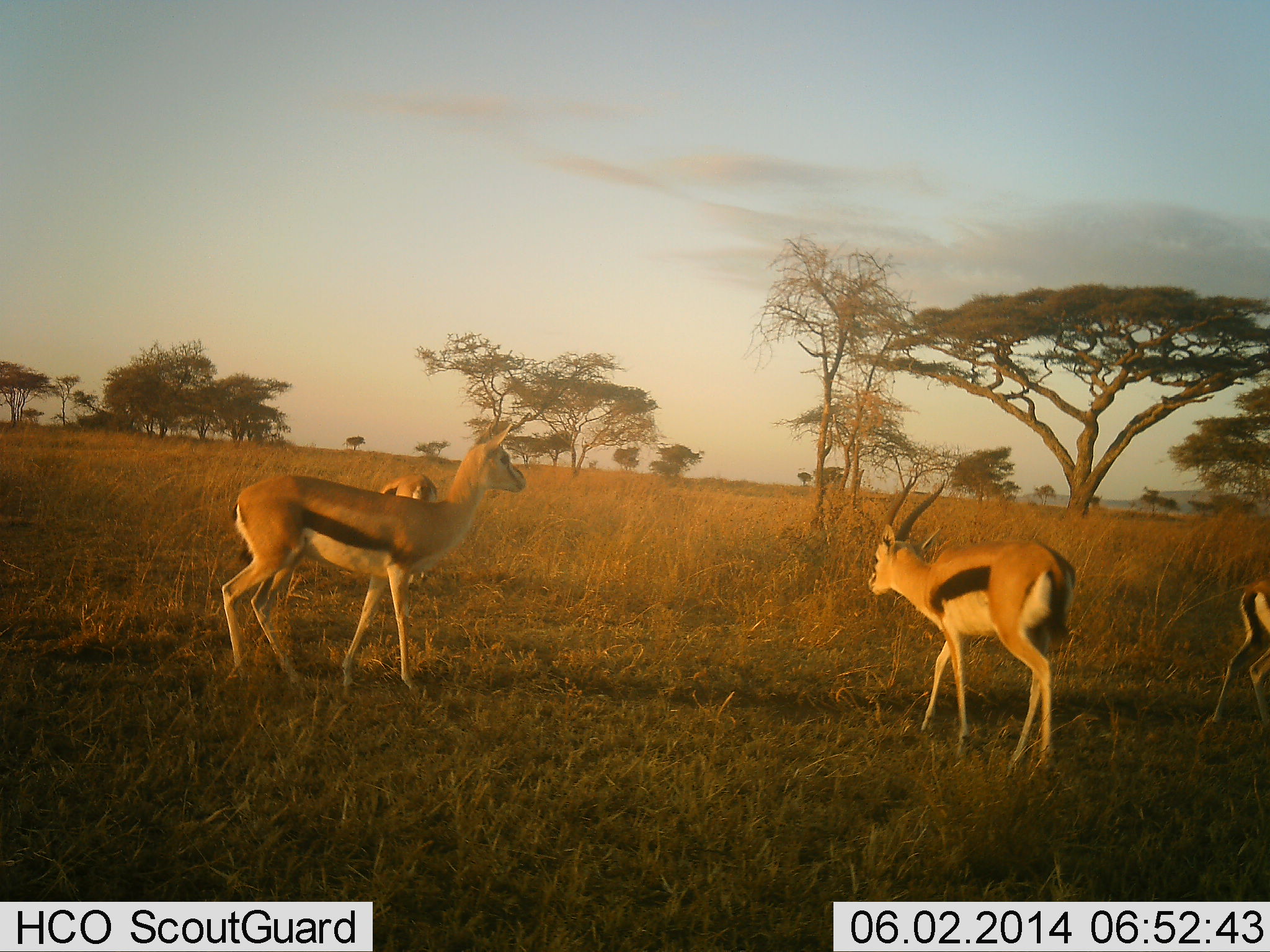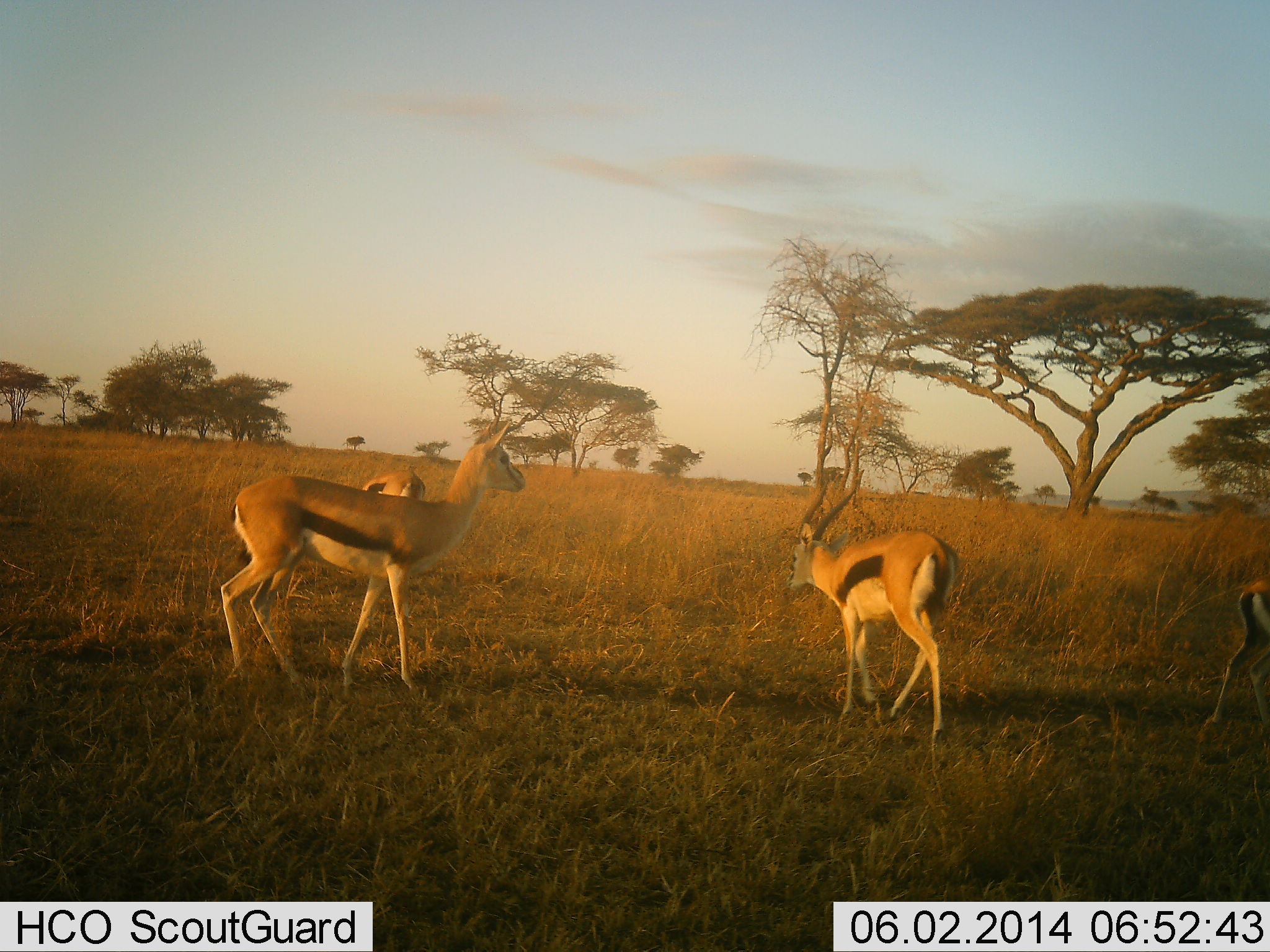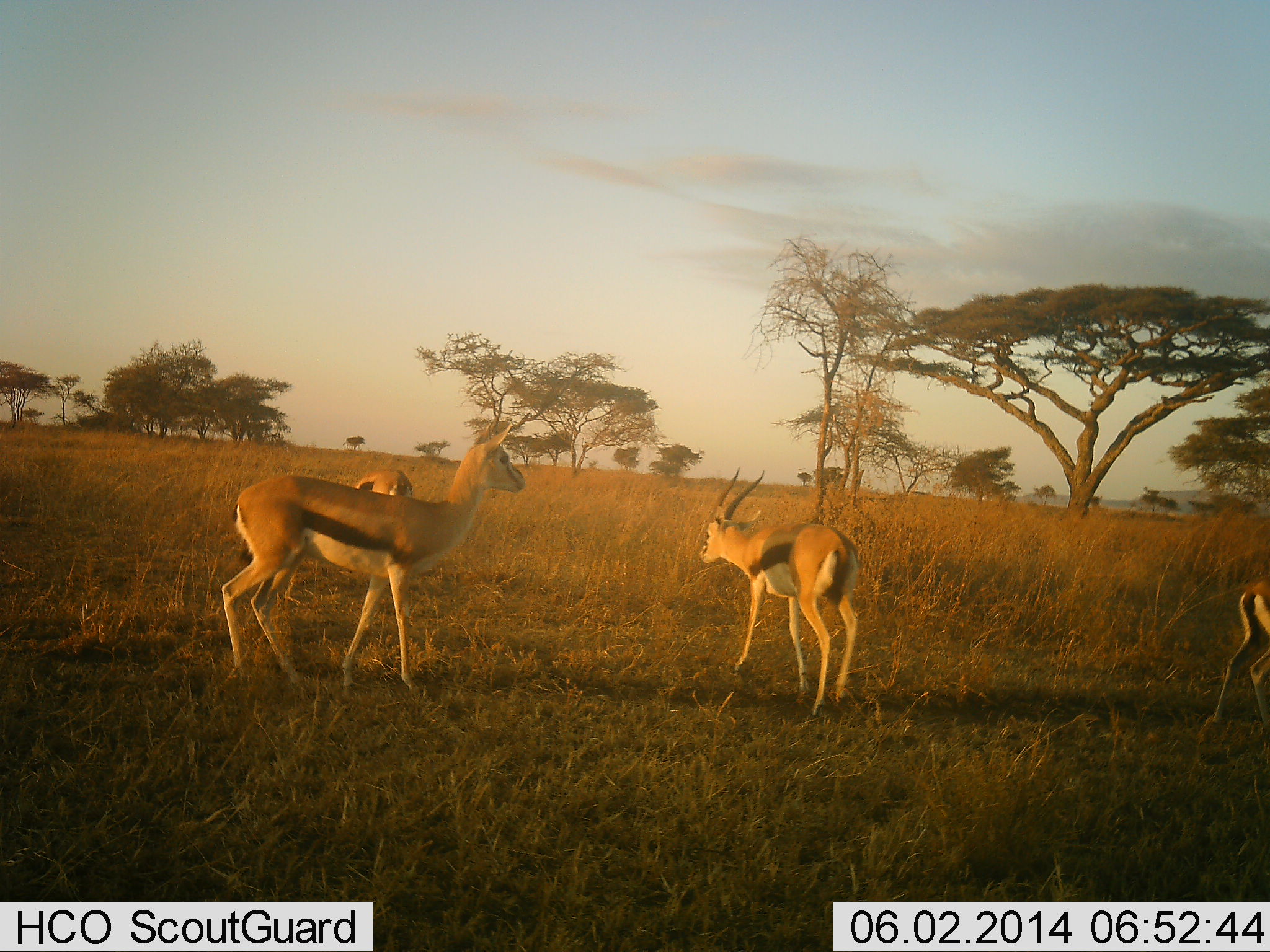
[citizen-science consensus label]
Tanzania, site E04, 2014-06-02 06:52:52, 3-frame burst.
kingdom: Animalia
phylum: Chordata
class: Mammalia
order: Artiodactyla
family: Bovidae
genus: Eudorcas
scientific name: Eudorcas thomsonii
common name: thomson's gazelle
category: gazellethomsons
Gazellethomsons (thomson's gazelle) (Eudorcas thomsonii), count 4. Behavior (volunteer vote fractions): standing 80%, resting 0%, moving 70%, interacting 0%. Young present (vote fraction): 0%. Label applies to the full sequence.